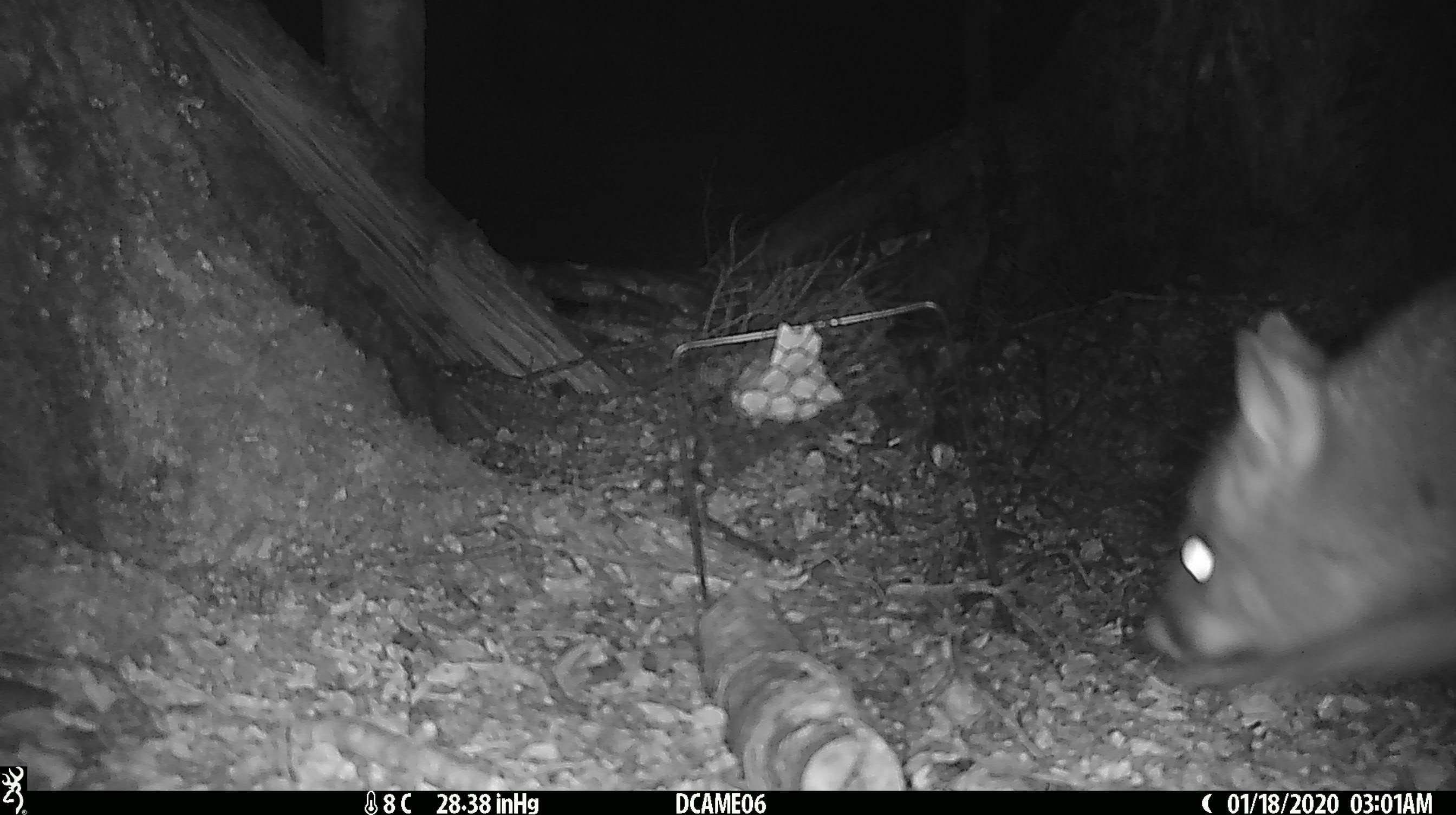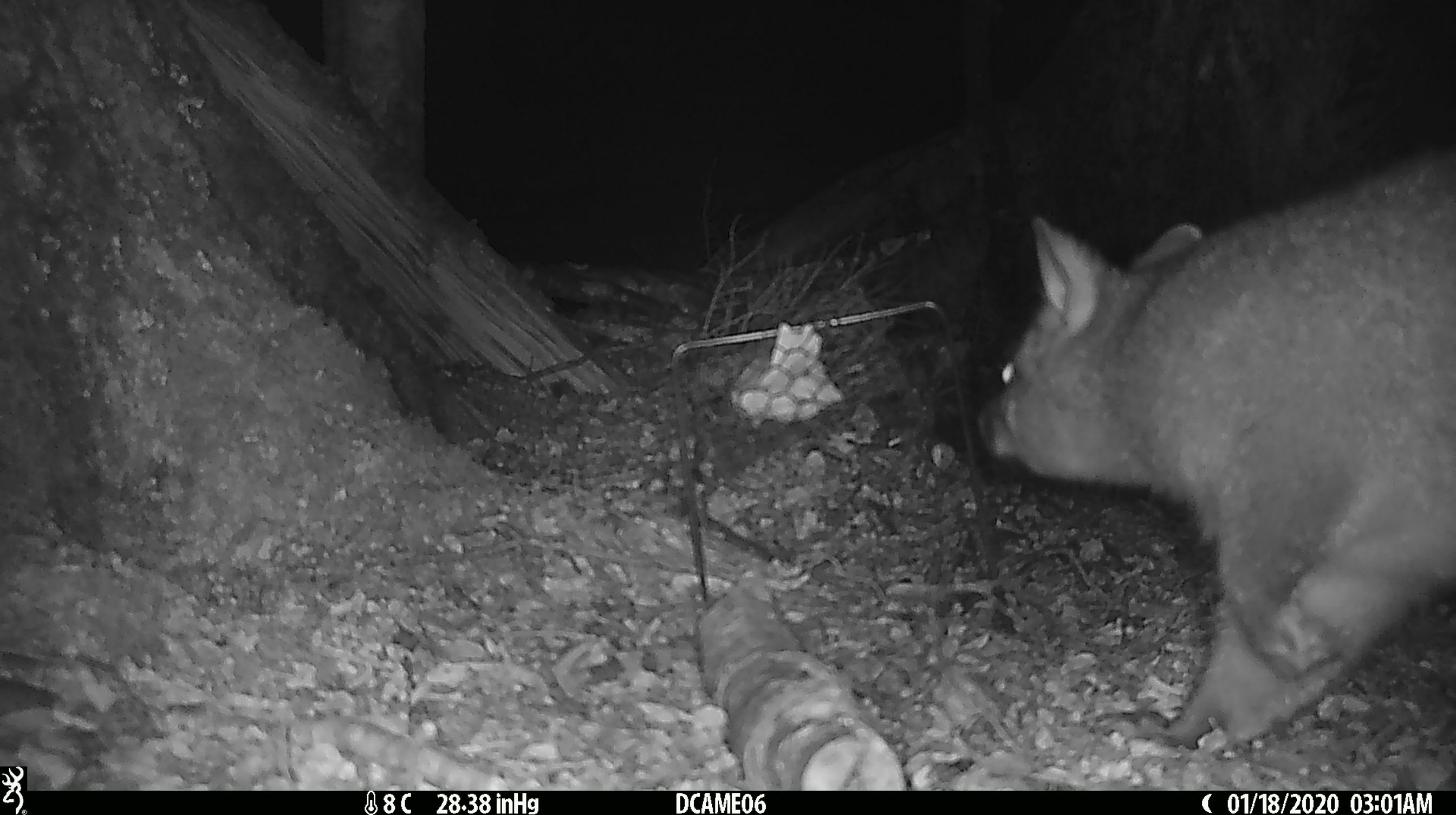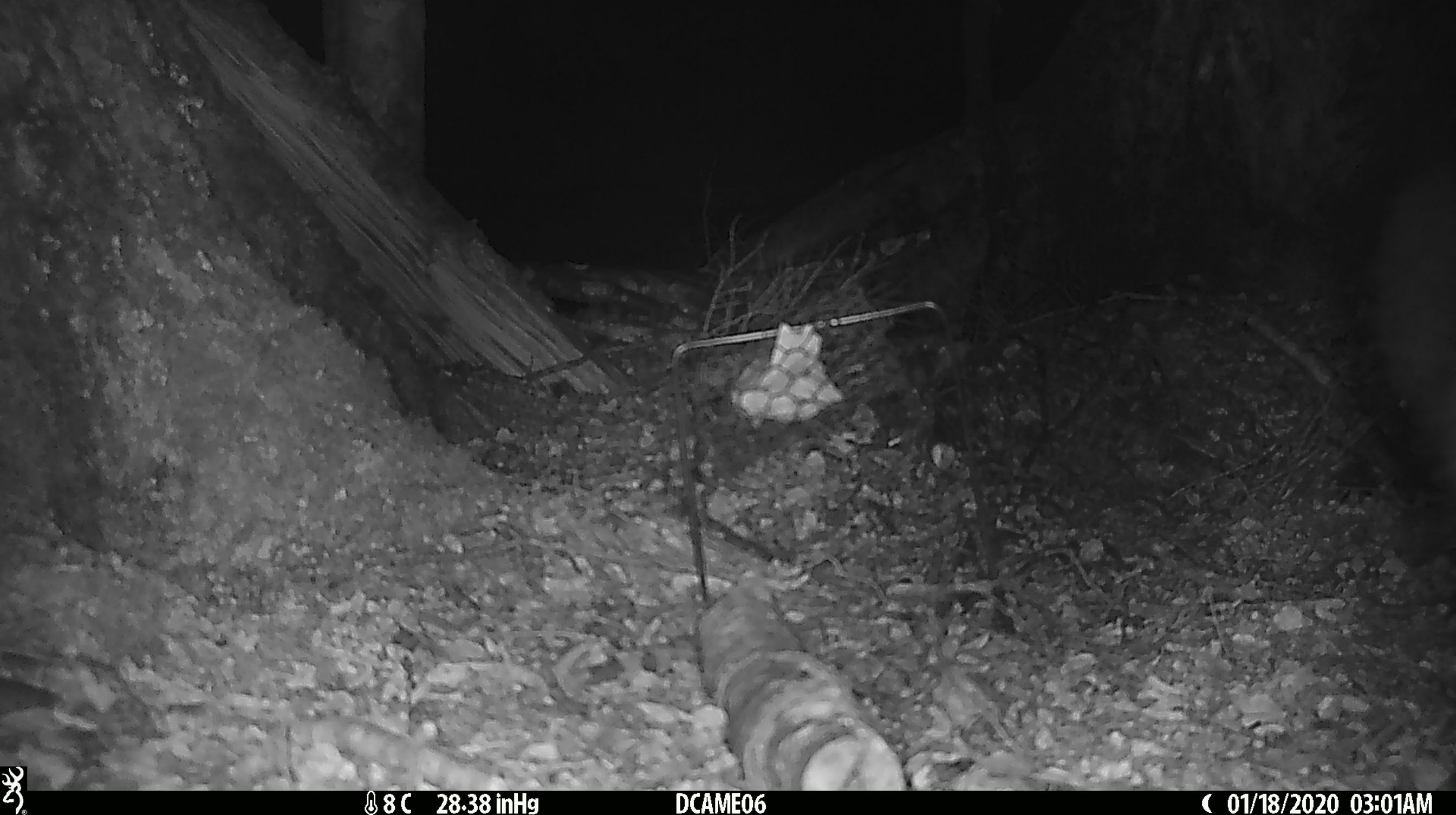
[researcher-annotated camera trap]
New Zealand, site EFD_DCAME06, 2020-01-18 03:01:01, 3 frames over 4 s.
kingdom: Animalia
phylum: Chordata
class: Mammalia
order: Diprotodontia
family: Phalangeridae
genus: Trichosurus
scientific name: Trichosurus vulpecula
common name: common brushtail possum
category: possum